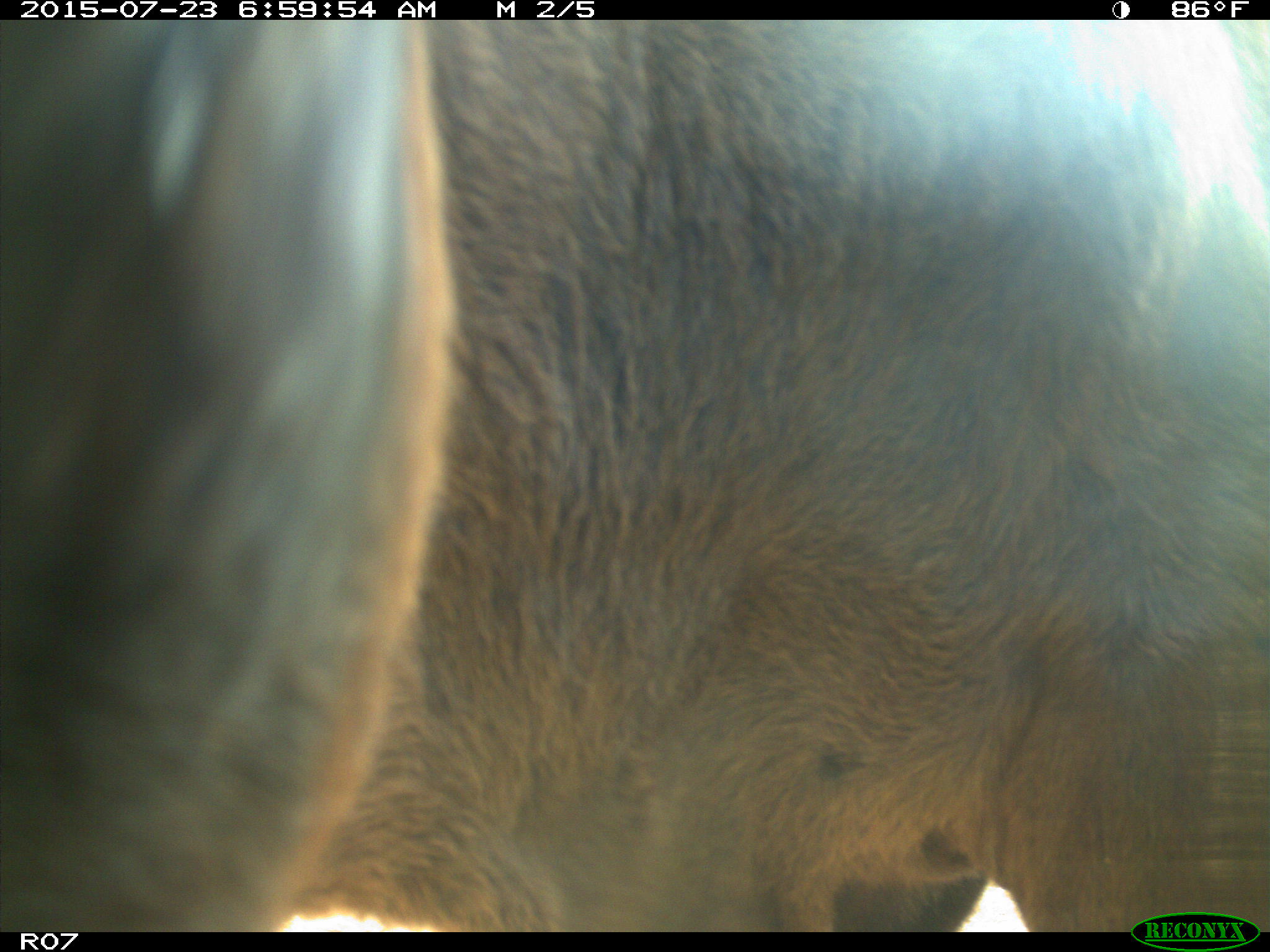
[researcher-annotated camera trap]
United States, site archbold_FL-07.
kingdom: Animalia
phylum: Chordata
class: Mammalia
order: Artiodactyla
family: Bovidae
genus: Bos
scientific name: Bos taurus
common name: domestic cow